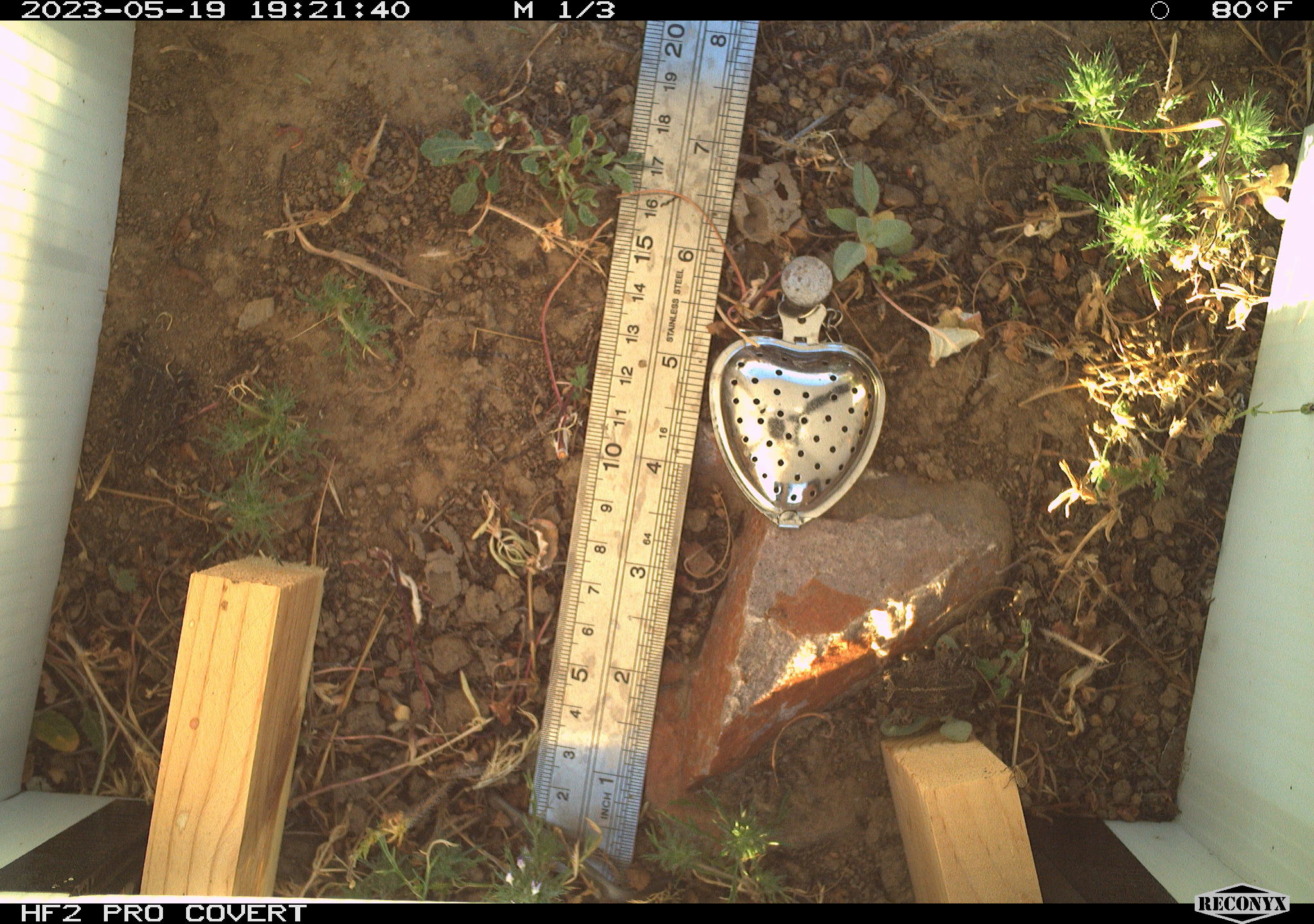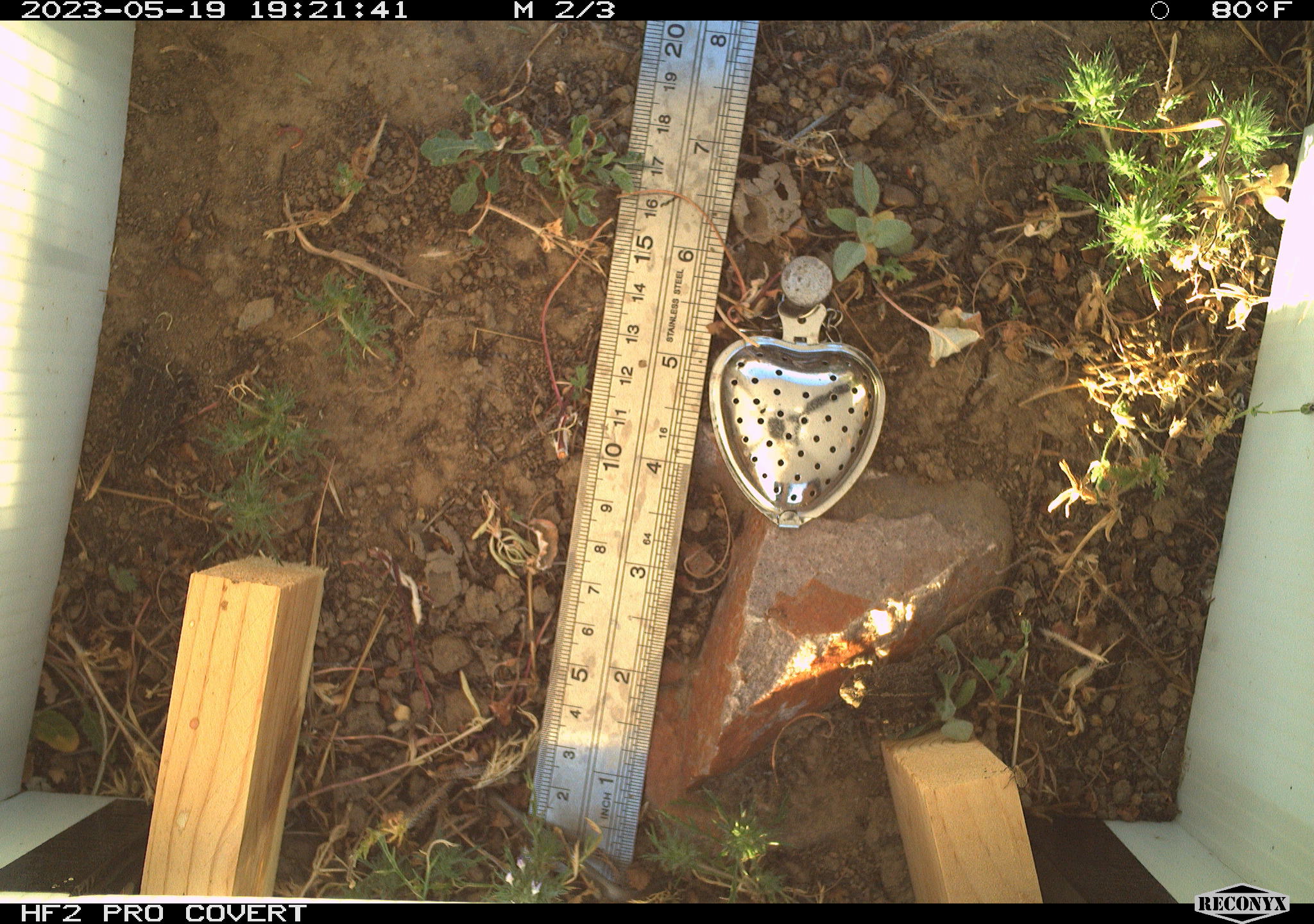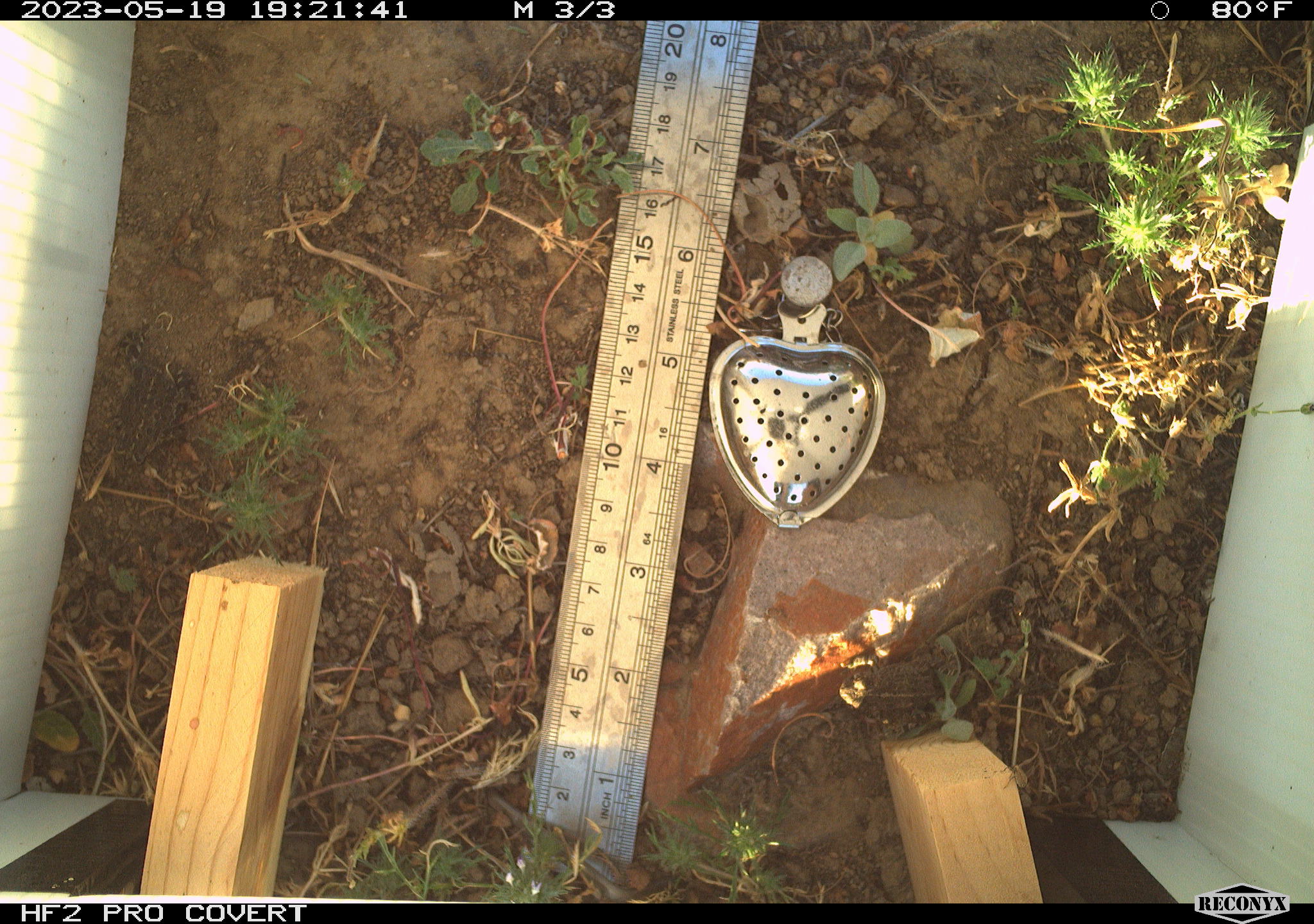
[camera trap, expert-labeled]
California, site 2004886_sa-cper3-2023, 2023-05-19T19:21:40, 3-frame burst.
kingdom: Animalia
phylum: Chordata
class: Amphibia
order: Anura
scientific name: Anura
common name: frogs